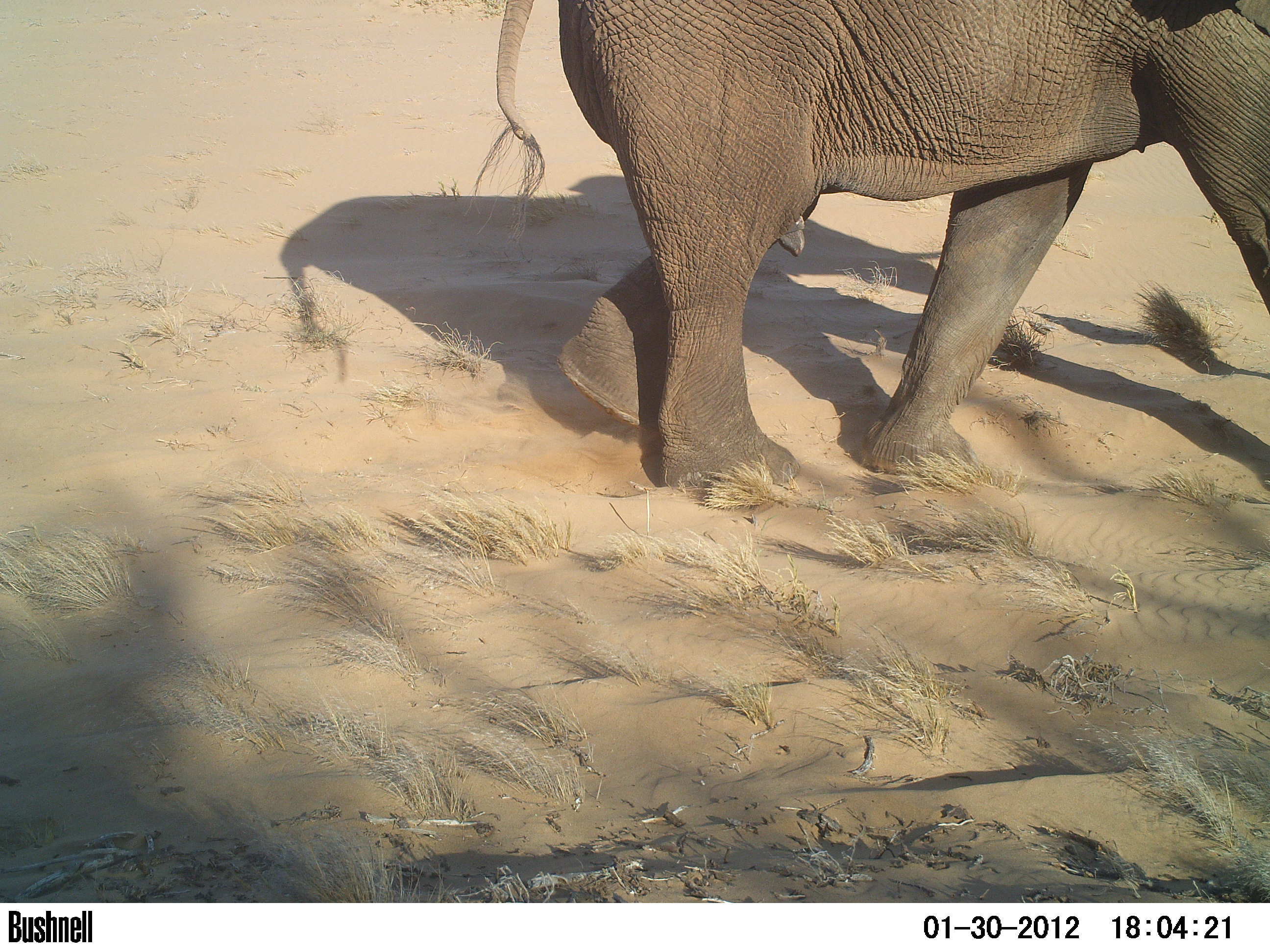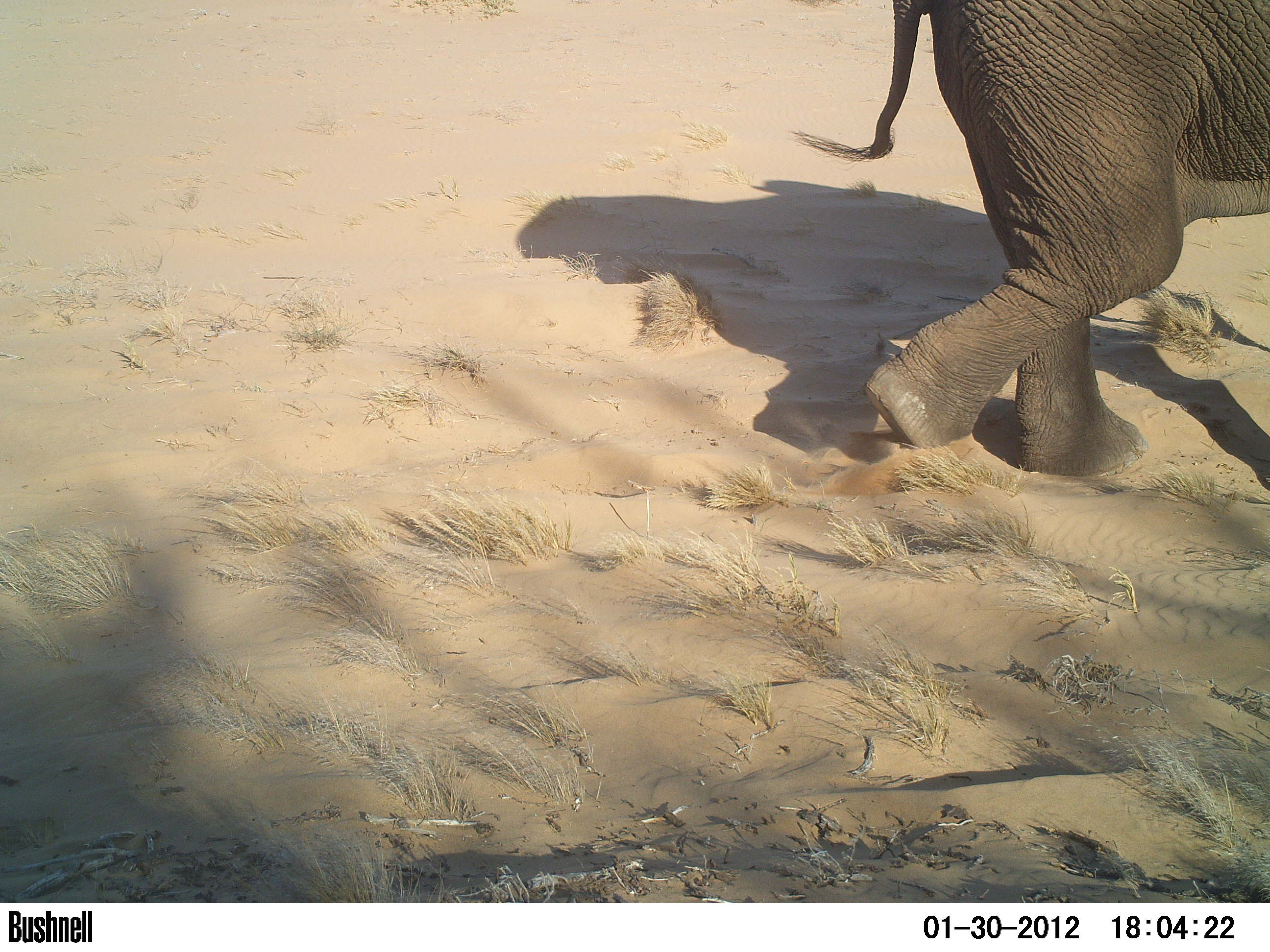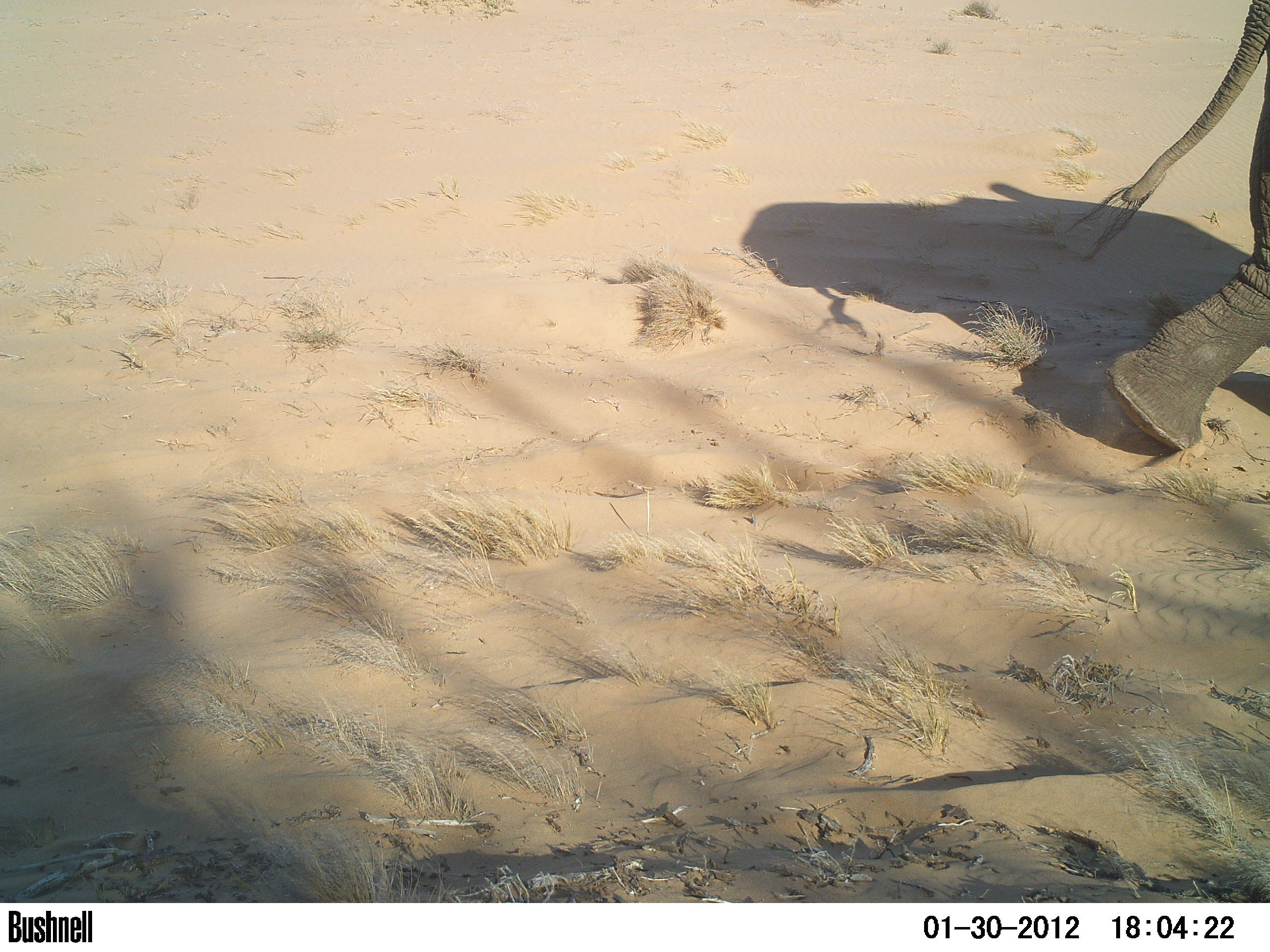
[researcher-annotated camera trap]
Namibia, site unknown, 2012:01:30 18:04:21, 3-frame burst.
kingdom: Animalia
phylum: Chordata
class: Mammalia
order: Proboscidea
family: Elephantidae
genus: Loxodonta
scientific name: Loxodonta africana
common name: african elephant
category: loxodanta africana